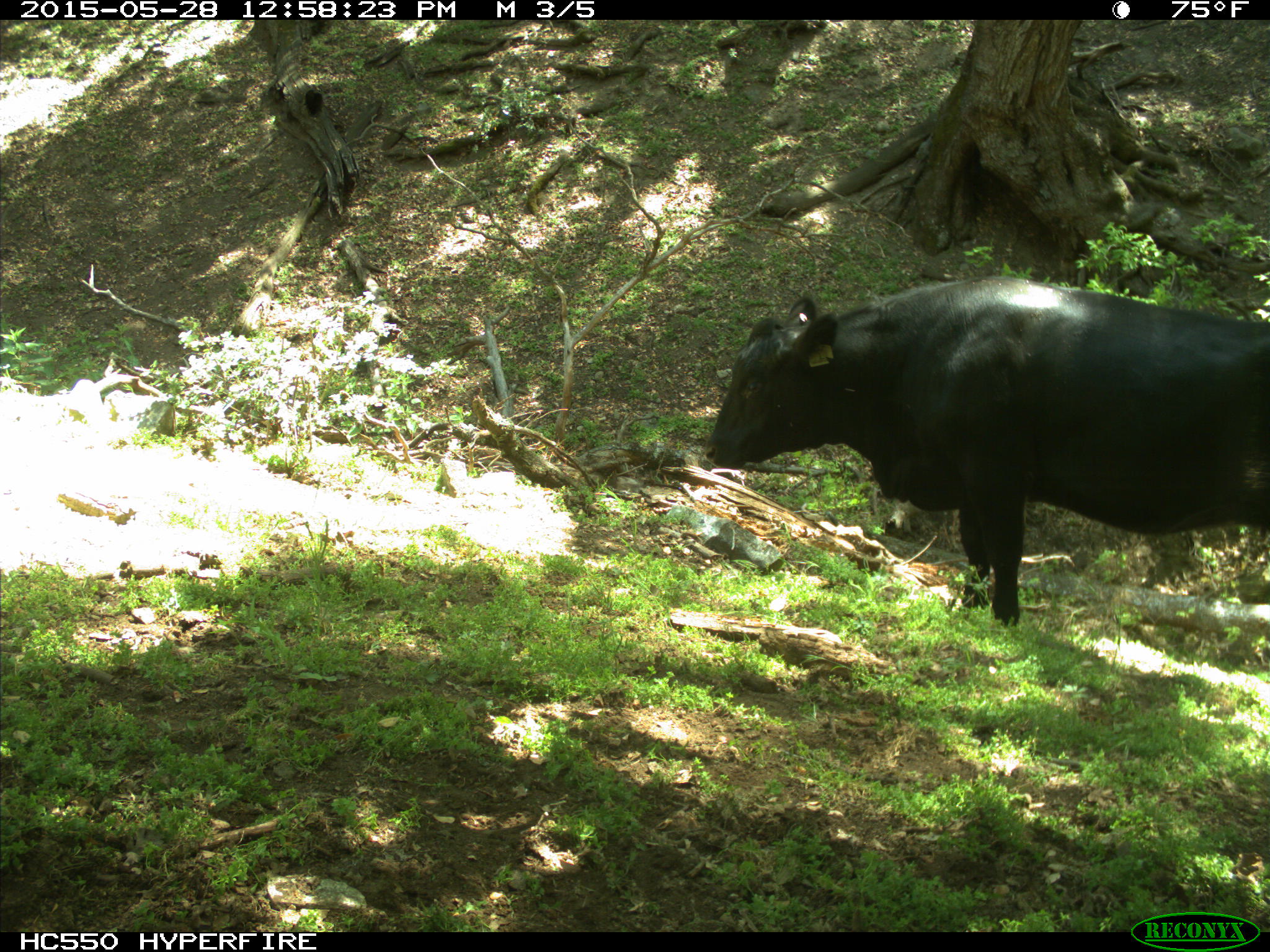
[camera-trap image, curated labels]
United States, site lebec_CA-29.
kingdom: Animalia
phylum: Chordata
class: Mammalia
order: Artiodactyla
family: Bovidae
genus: Bos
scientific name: Bos taurus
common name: domestic cow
Bos taurus (domestic cow).